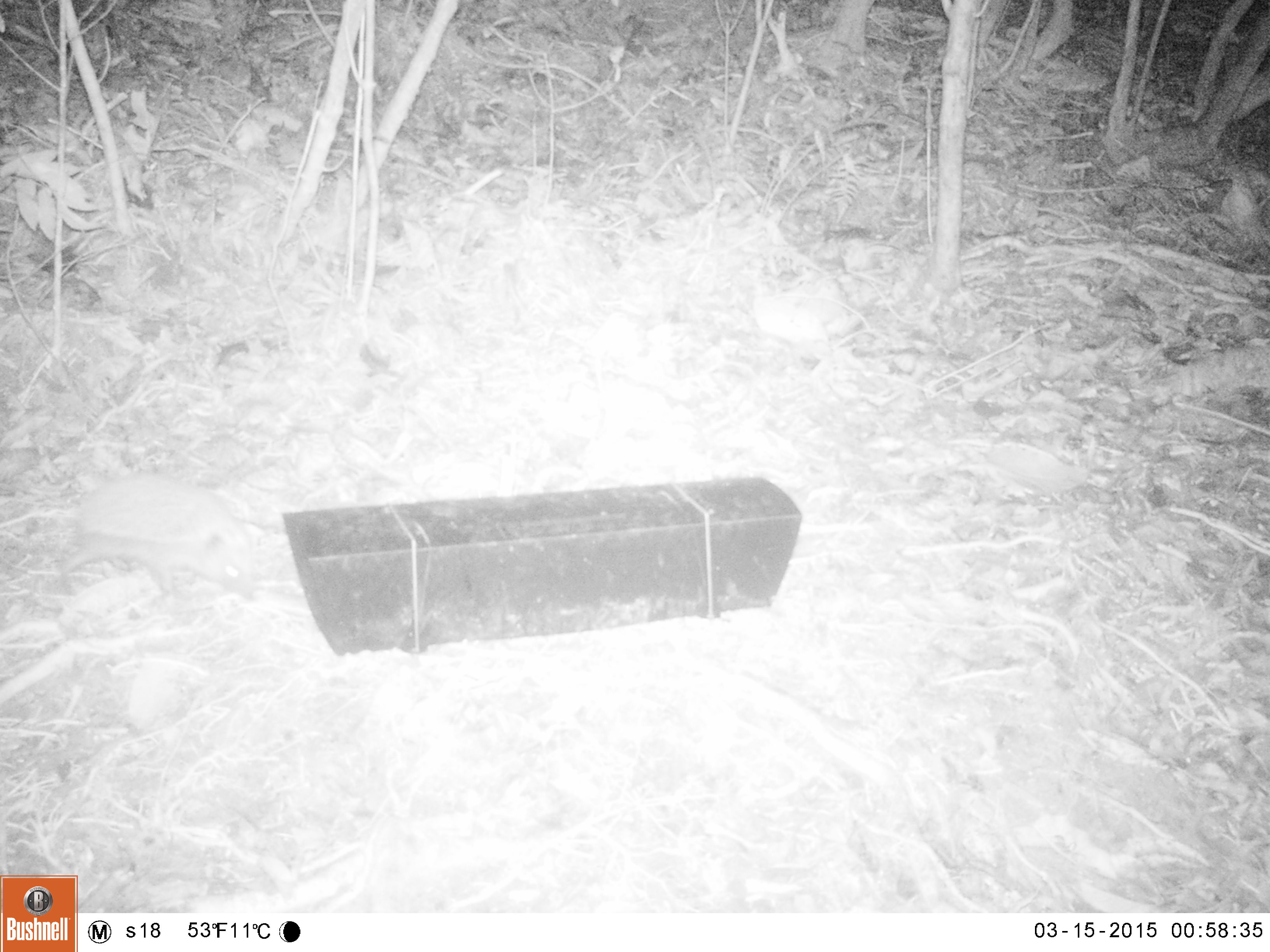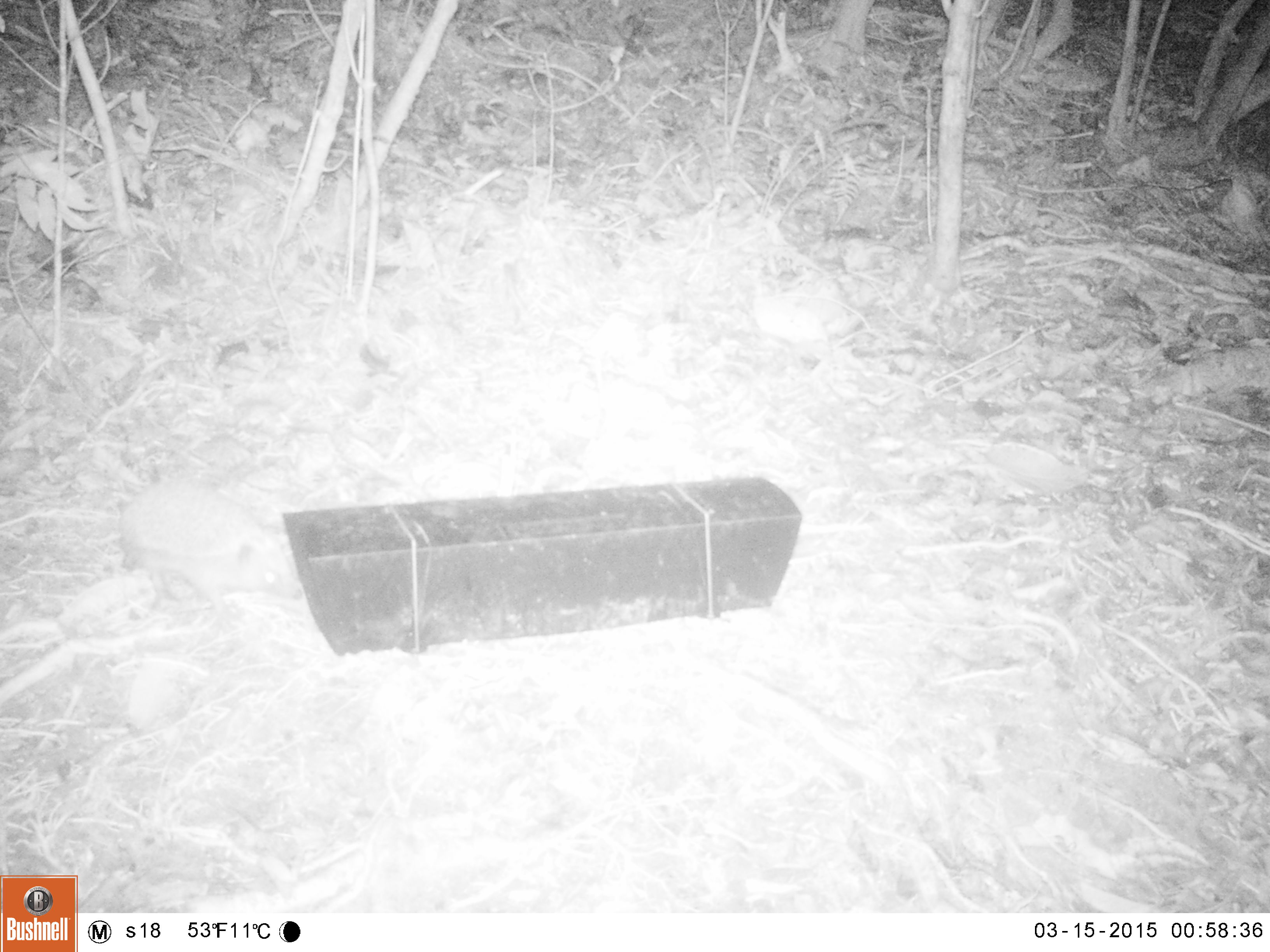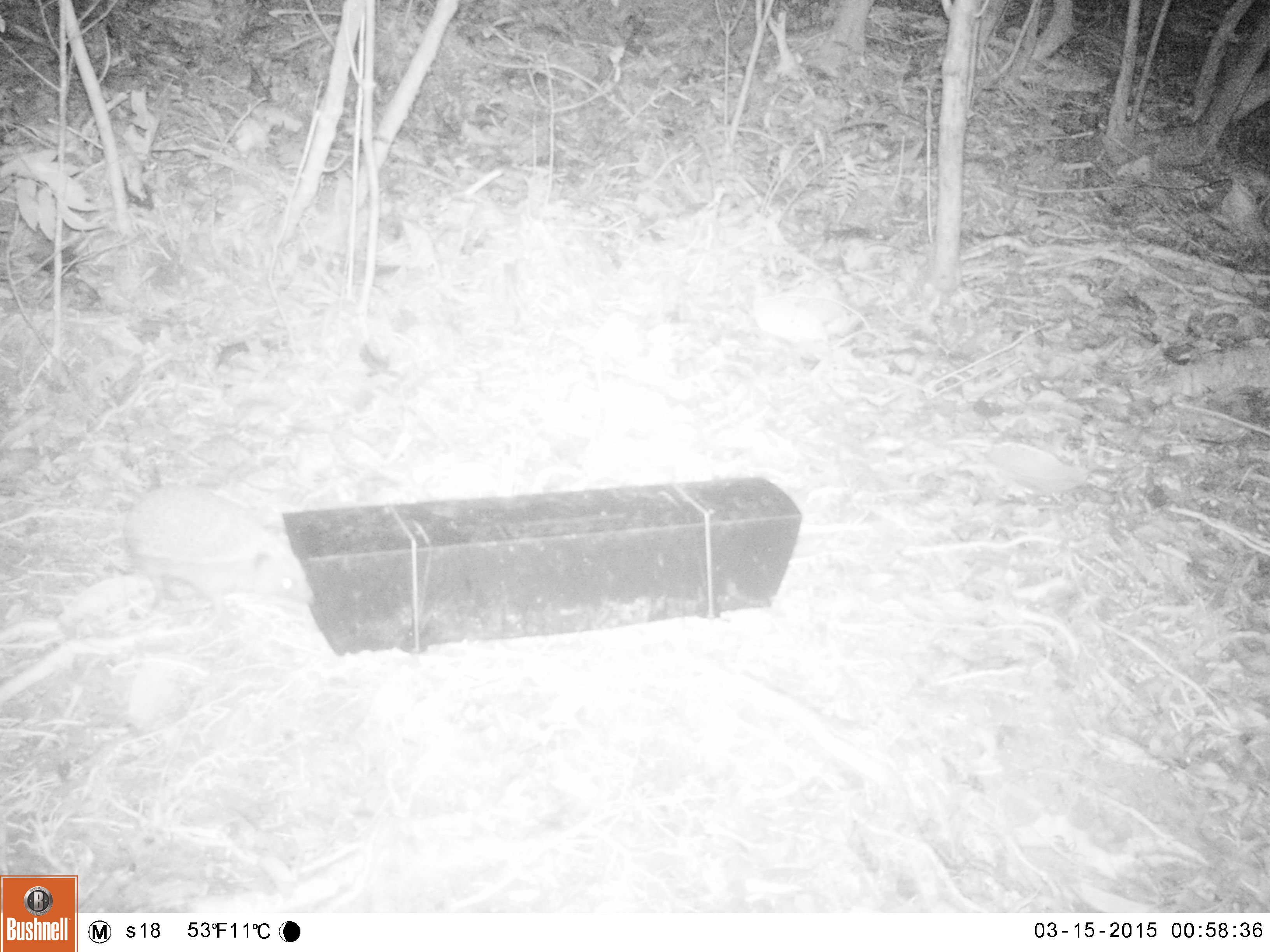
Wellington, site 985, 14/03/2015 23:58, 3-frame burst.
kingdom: Animalia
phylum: Chordata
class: Mammalia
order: Eulipotyphla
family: Erinaceidae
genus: Erinaceus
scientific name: Erinaceus europaeus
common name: hedgehog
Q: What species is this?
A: Hedgehog (Erinaceus europaeus).